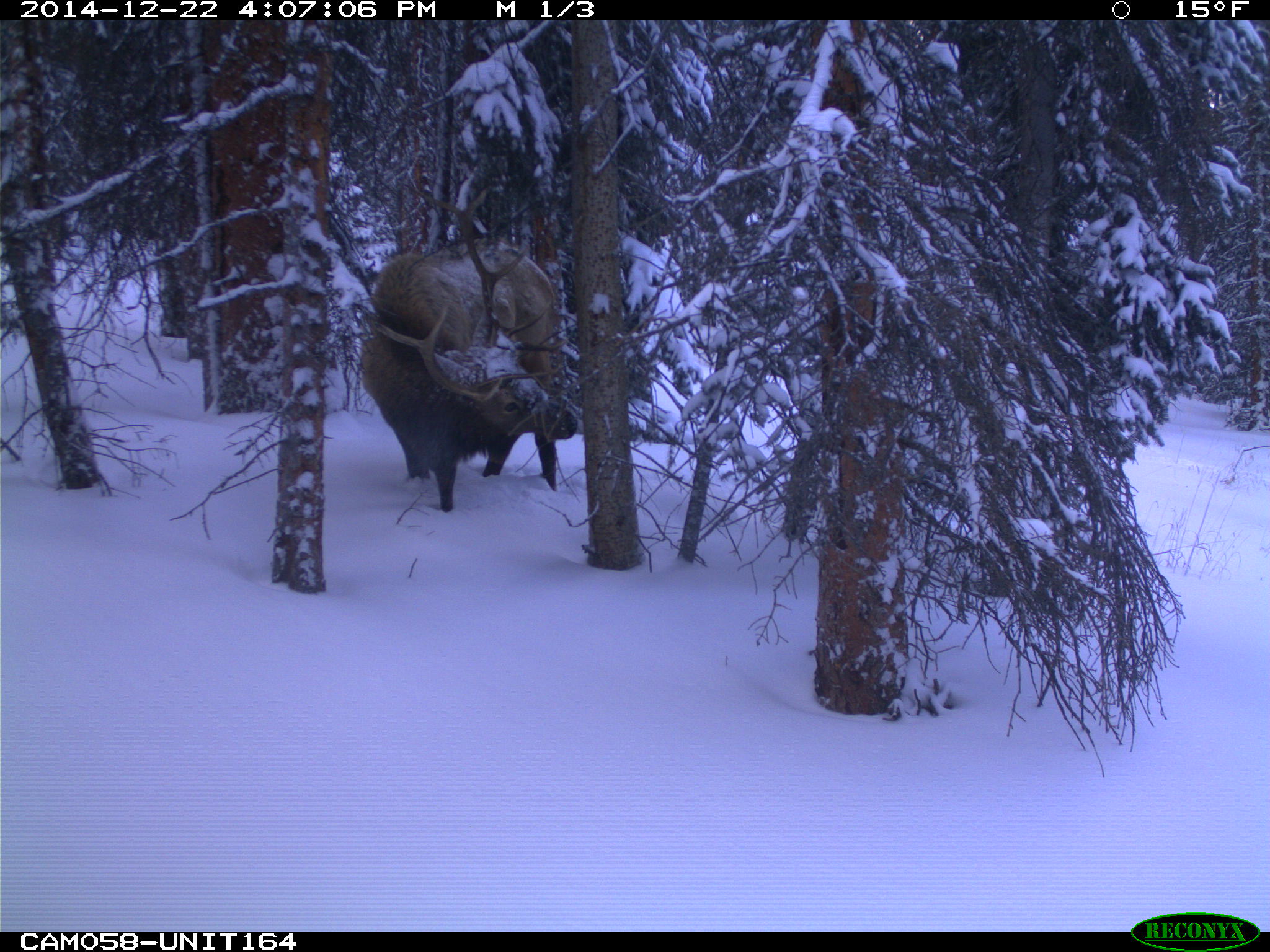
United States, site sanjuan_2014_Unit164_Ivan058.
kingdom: Animalia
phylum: Chordata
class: Mammalia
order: Artiodactyla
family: Cervidae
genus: Cervus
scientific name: Cervus elaphus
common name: red deer